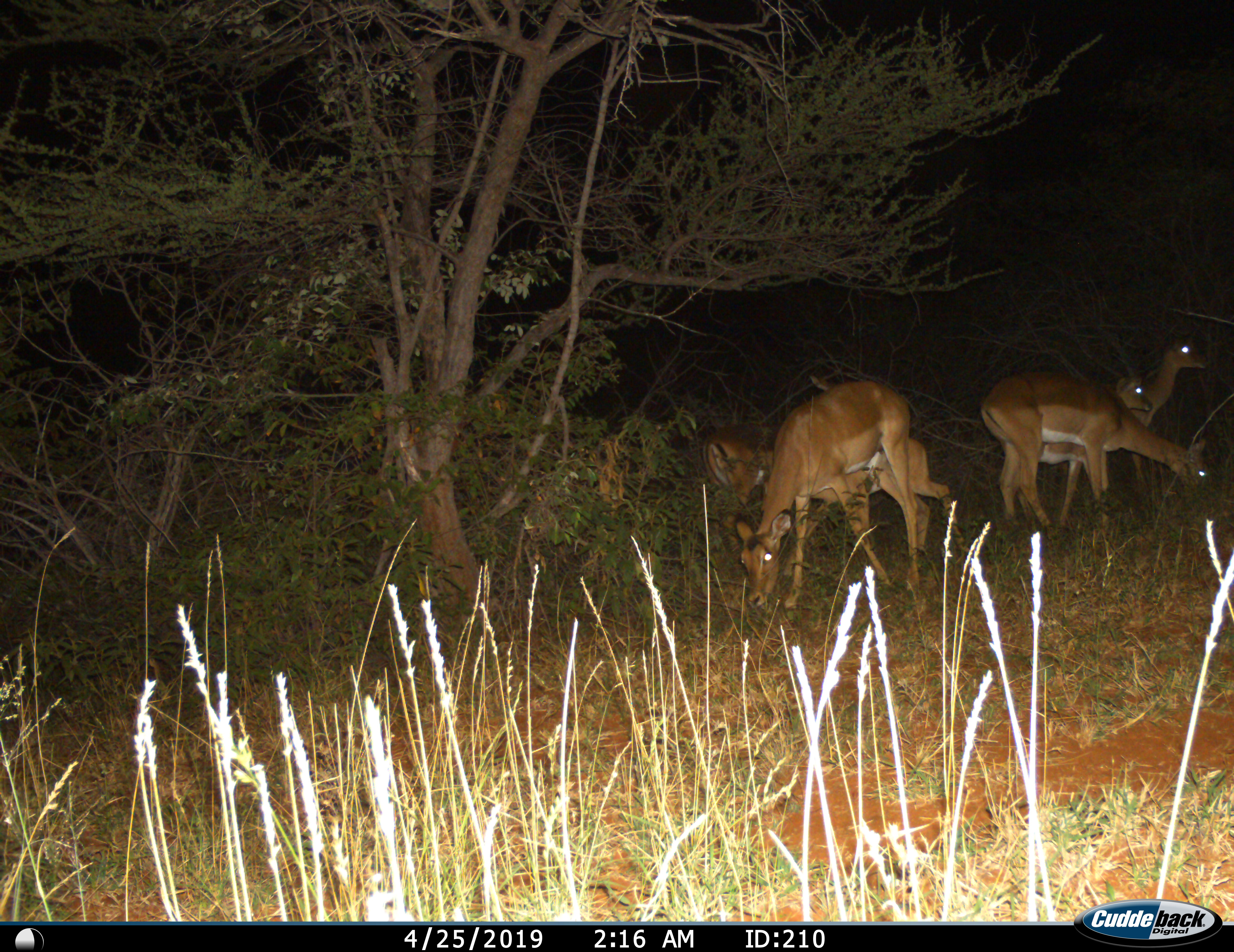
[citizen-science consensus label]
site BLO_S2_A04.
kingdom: Animalia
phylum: Chordata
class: Mammalia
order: Artiodactyla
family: Bovidae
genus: Aepyceros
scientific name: Aepyceros melampus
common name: impala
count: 6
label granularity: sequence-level